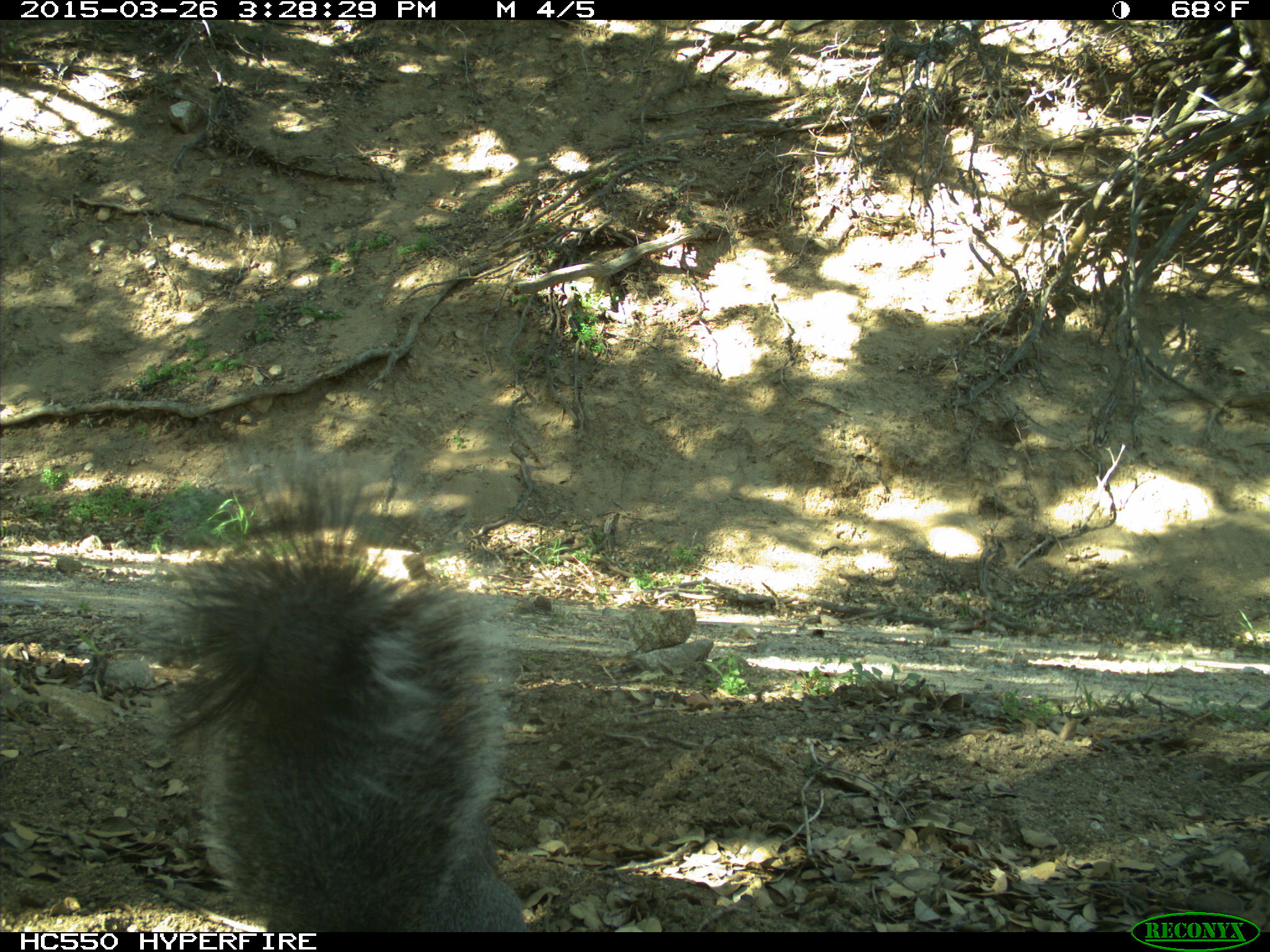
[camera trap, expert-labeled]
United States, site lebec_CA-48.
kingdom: Animalia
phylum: Chordata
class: Mammalia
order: Rodentia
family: Sciuridae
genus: Sciurus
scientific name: Sciurus carolinensis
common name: eastern gray squirrel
Sciurus carolinensis (eastern gray squirrel).